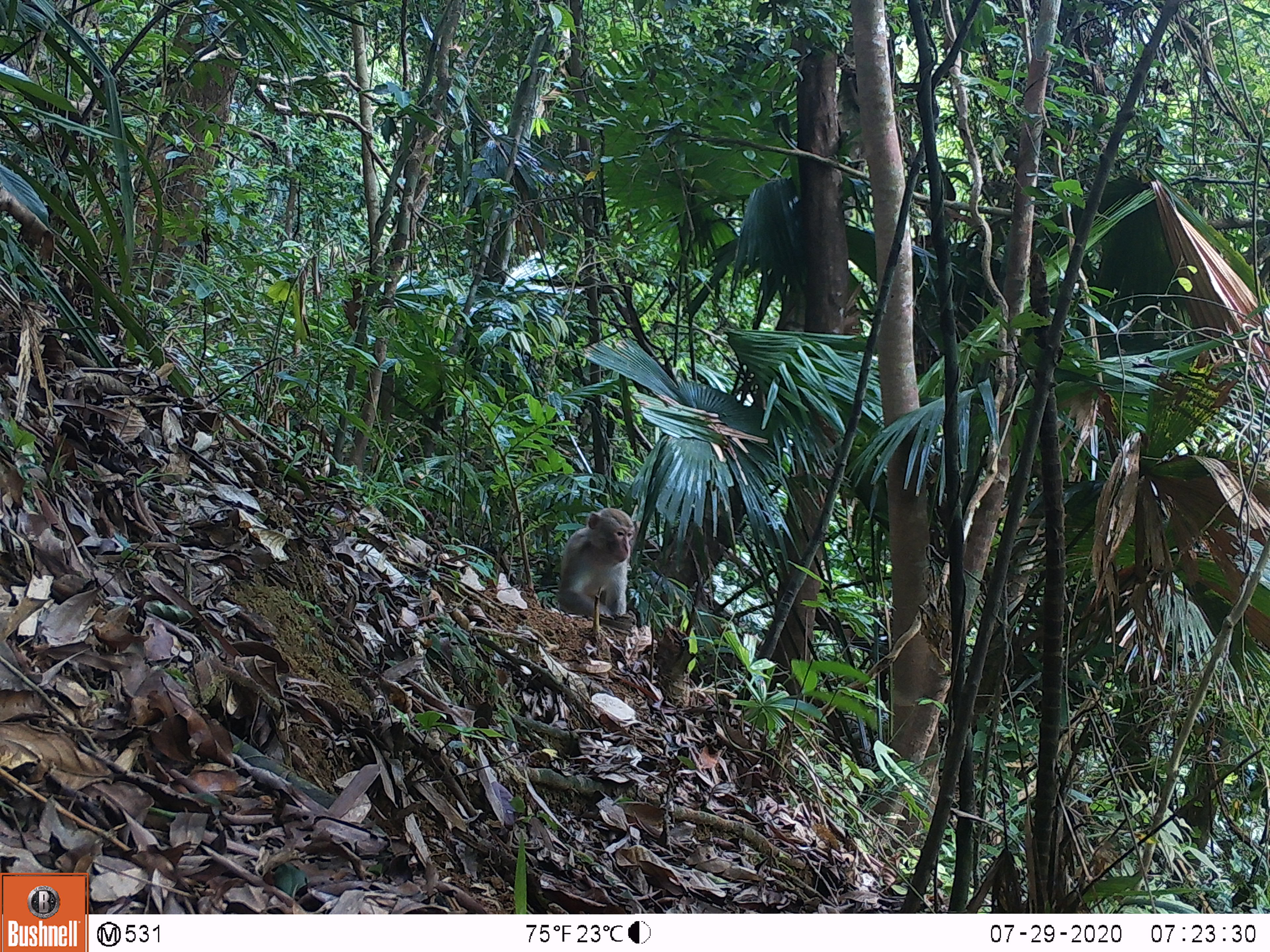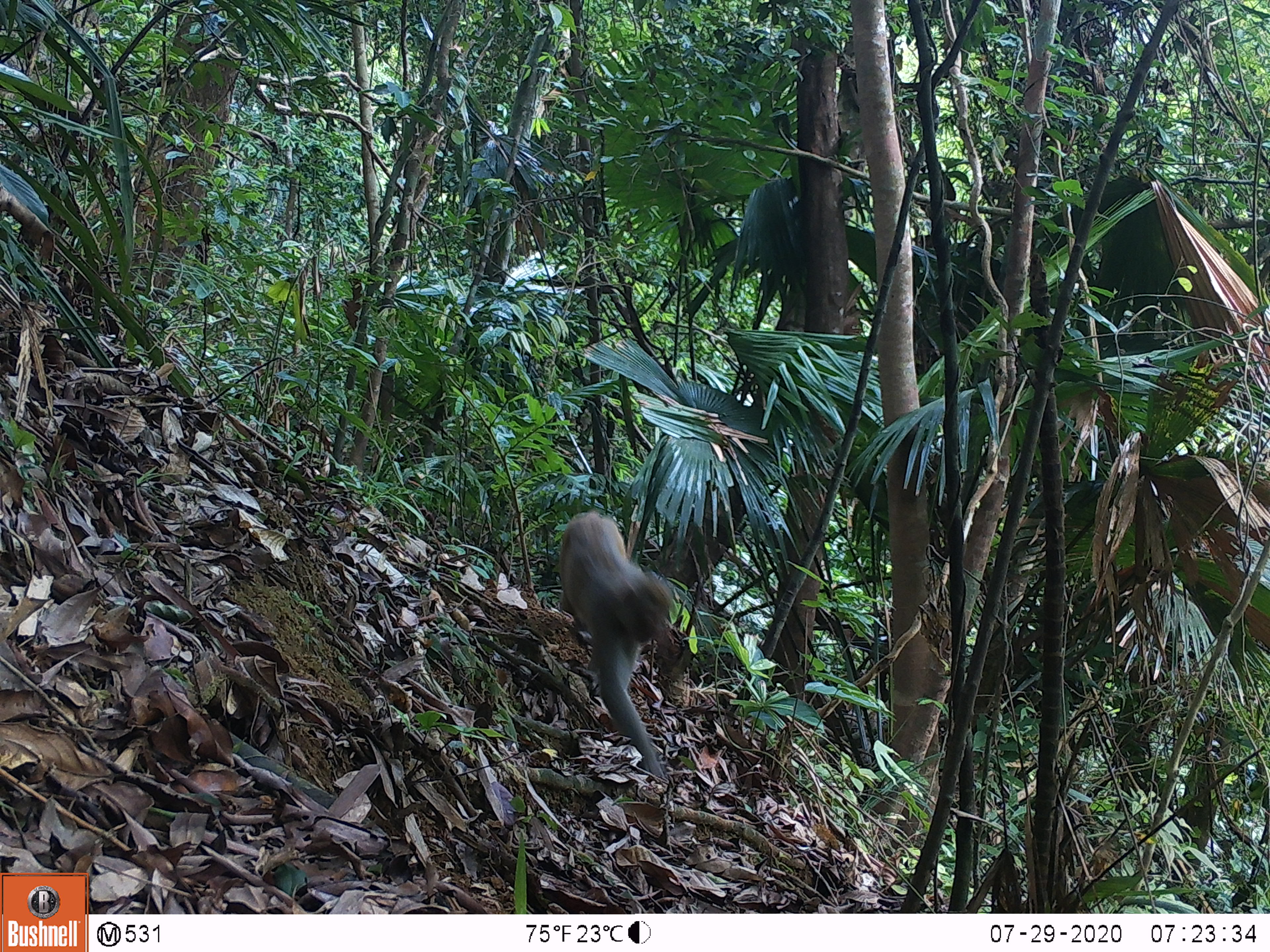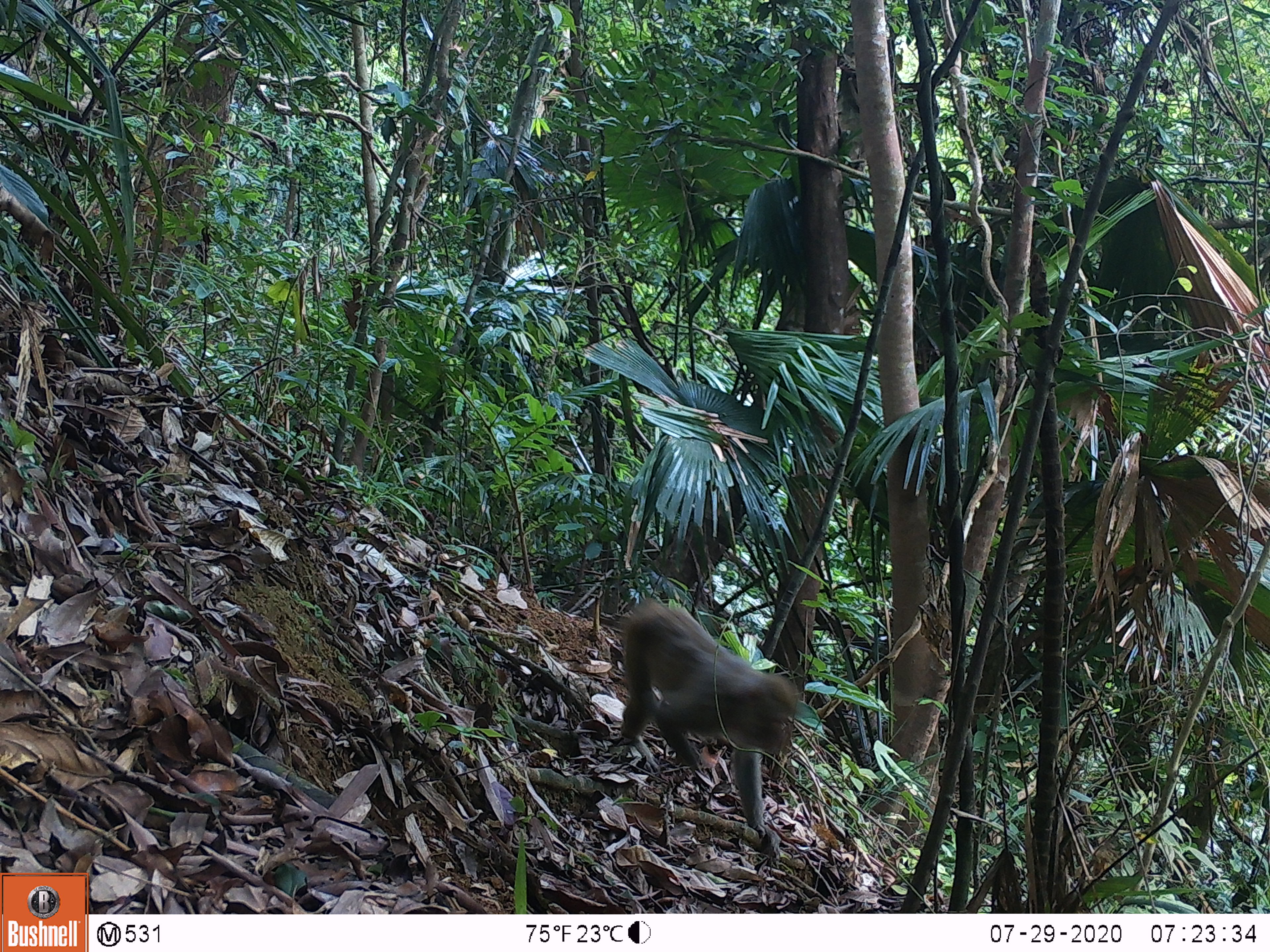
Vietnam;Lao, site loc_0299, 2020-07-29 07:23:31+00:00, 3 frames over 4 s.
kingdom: Animalia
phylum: Chordata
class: Mammalia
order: Primates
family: Cercopithecidae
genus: Macaca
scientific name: Macaca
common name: macaques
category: assam or rhesus macaque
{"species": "assam or rhesus macaque (macaques) (Macaca)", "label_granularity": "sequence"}